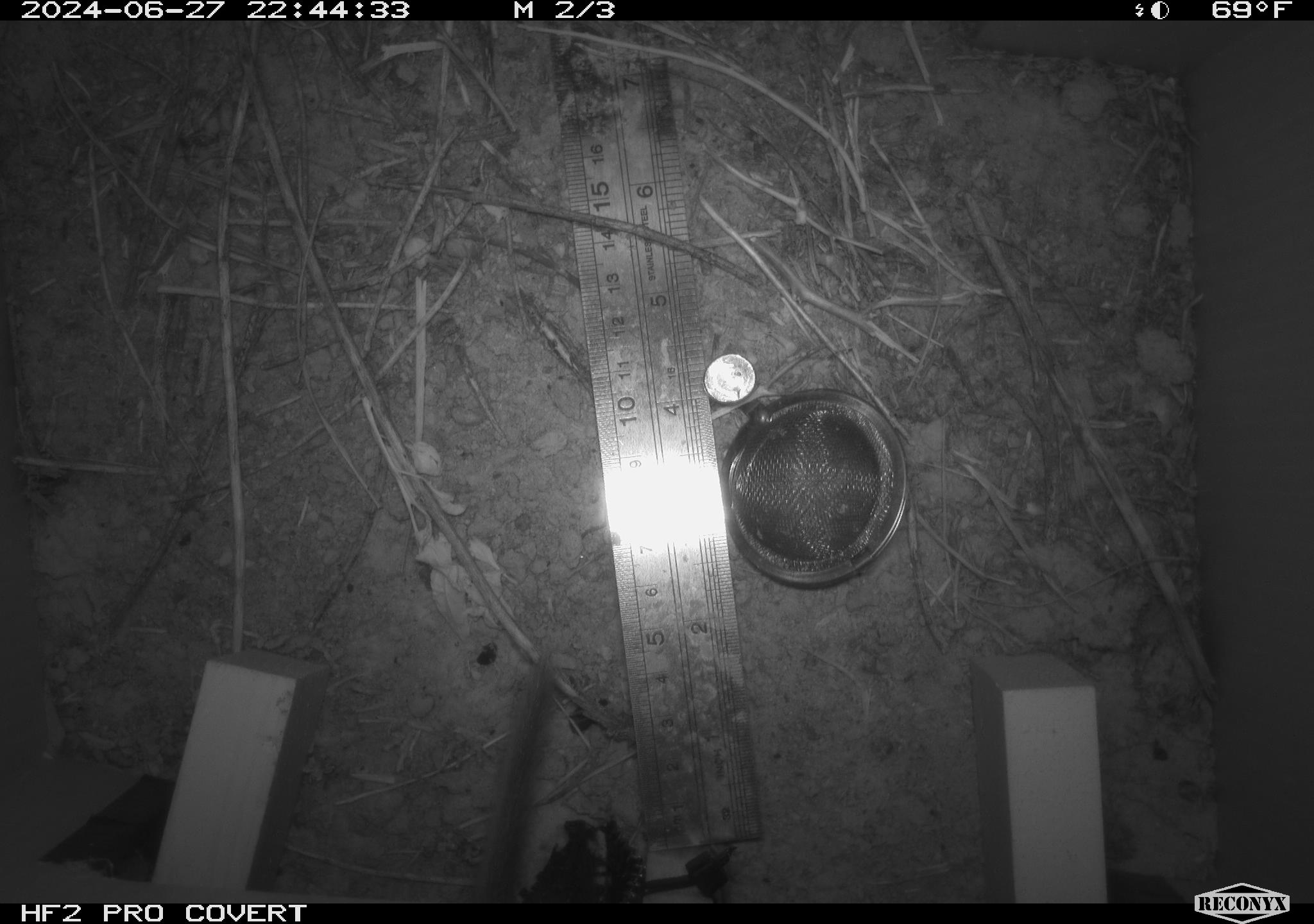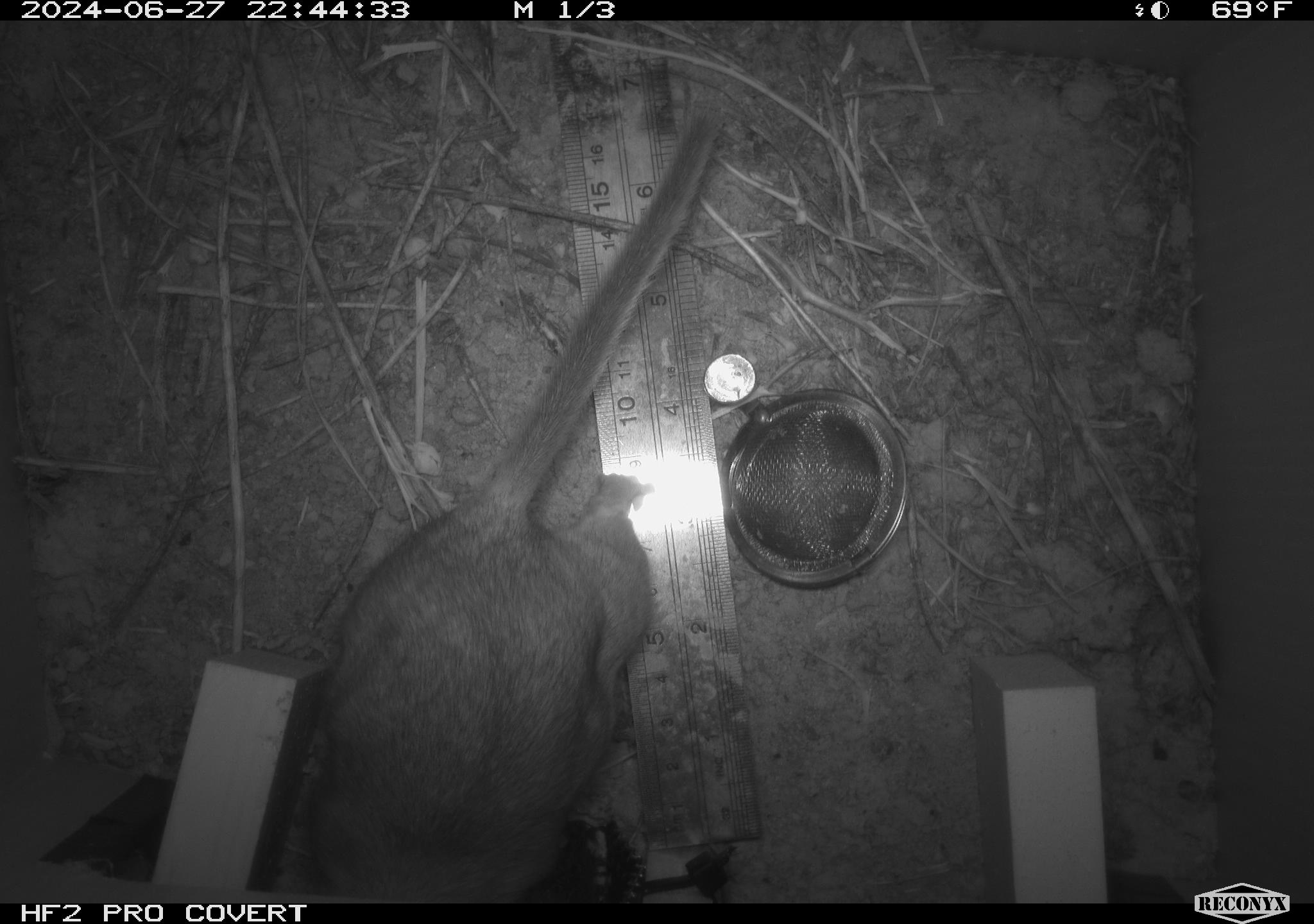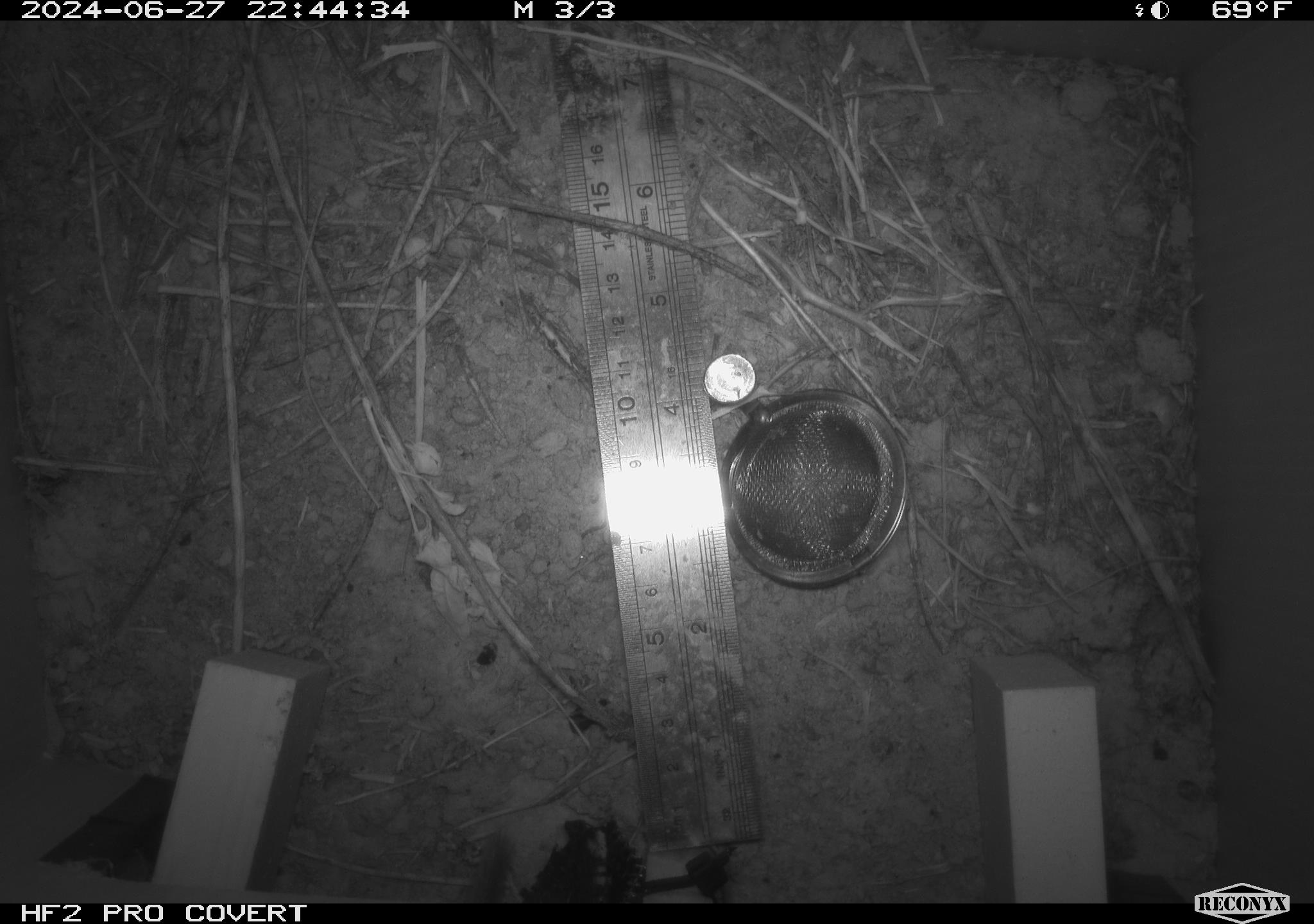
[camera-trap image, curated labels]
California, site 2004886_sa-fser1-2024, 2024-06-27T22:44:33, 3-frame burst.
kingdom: Animalia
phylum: Chordata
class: Mammalia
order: Rodentia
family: Cricetidae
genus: Neotoma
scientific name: Neotoma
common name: pack rat or woodrat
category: neotoma species